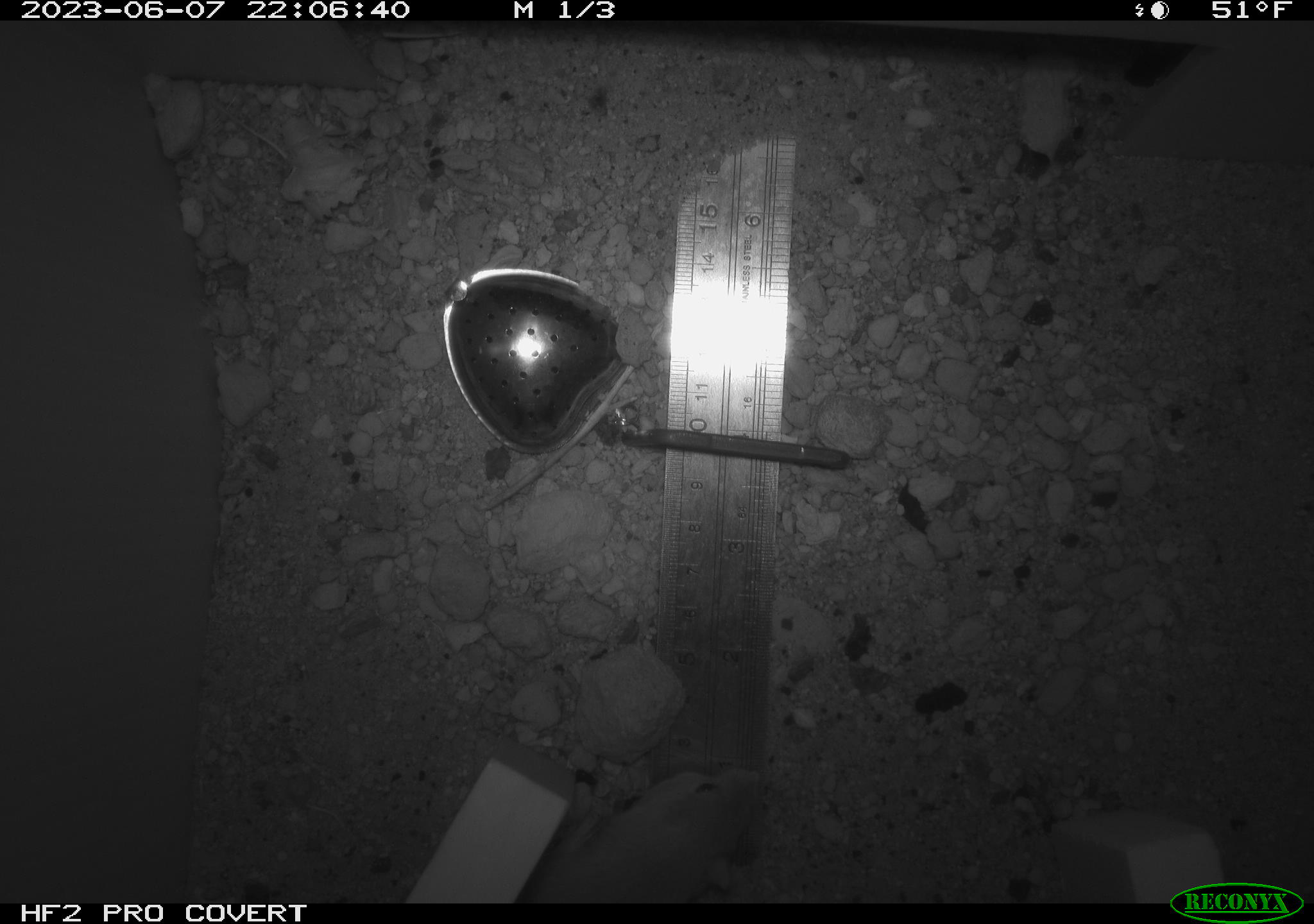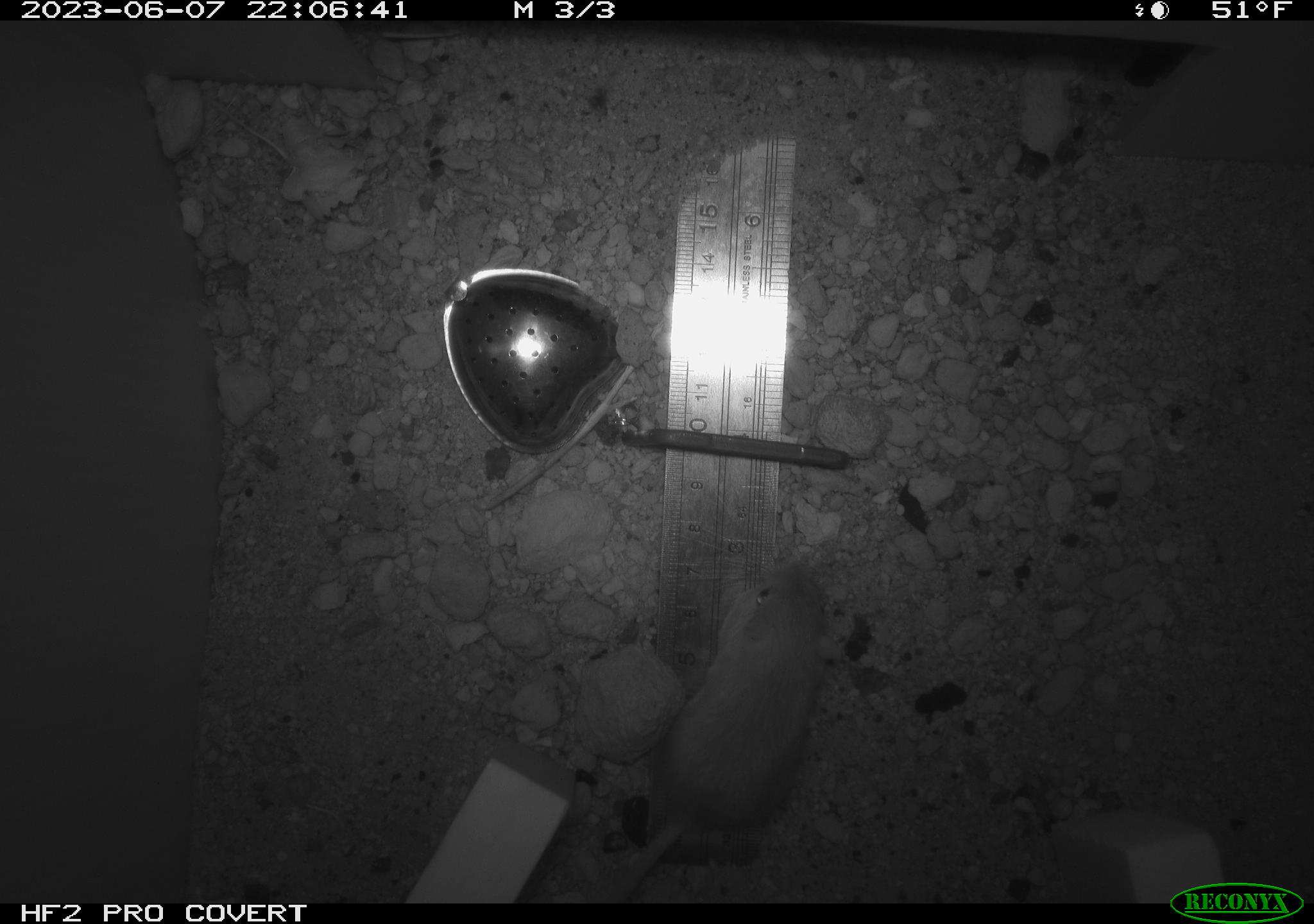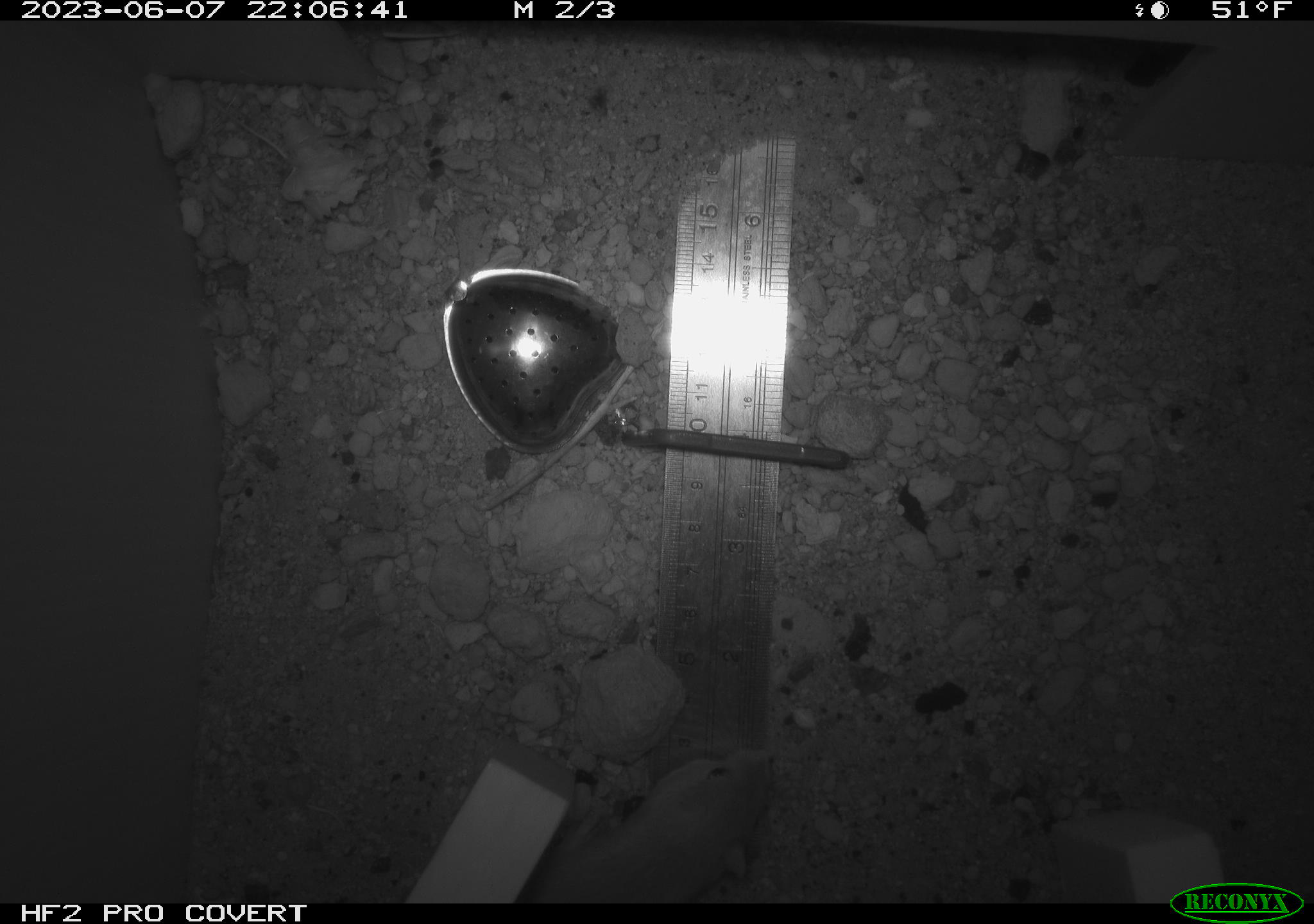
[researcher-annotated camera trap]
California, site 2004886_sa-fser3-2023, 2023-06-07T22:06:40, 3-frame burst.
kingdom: Animalia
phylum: Chordata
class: Mammalia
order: Rodentia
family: Heteromyidae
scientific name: Heteromyidae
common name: kangaroo rats and pocket mice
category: heteromyidae family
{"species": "heteromyidae family (kangaroo rats and pocket mice) (Heteromyidae)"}